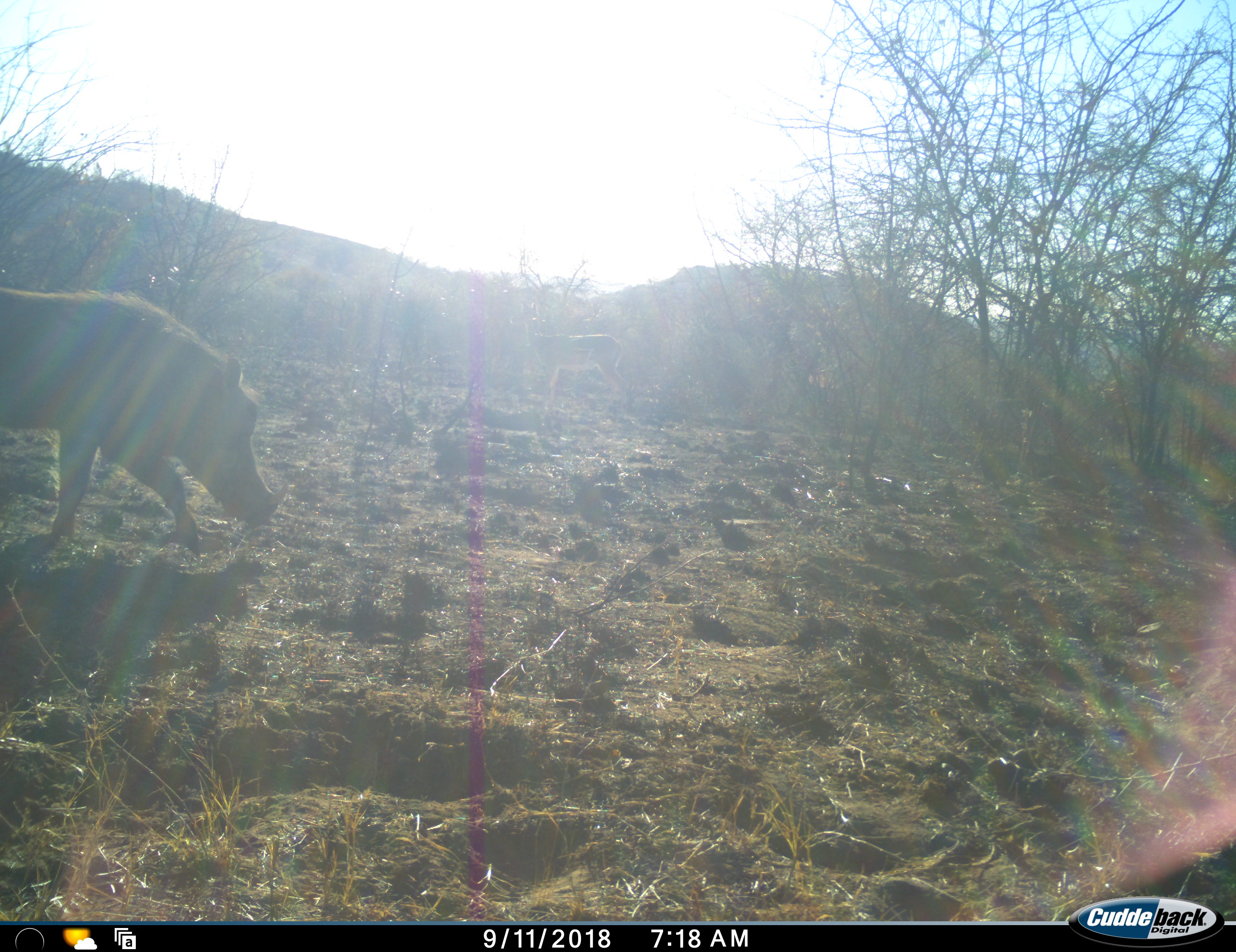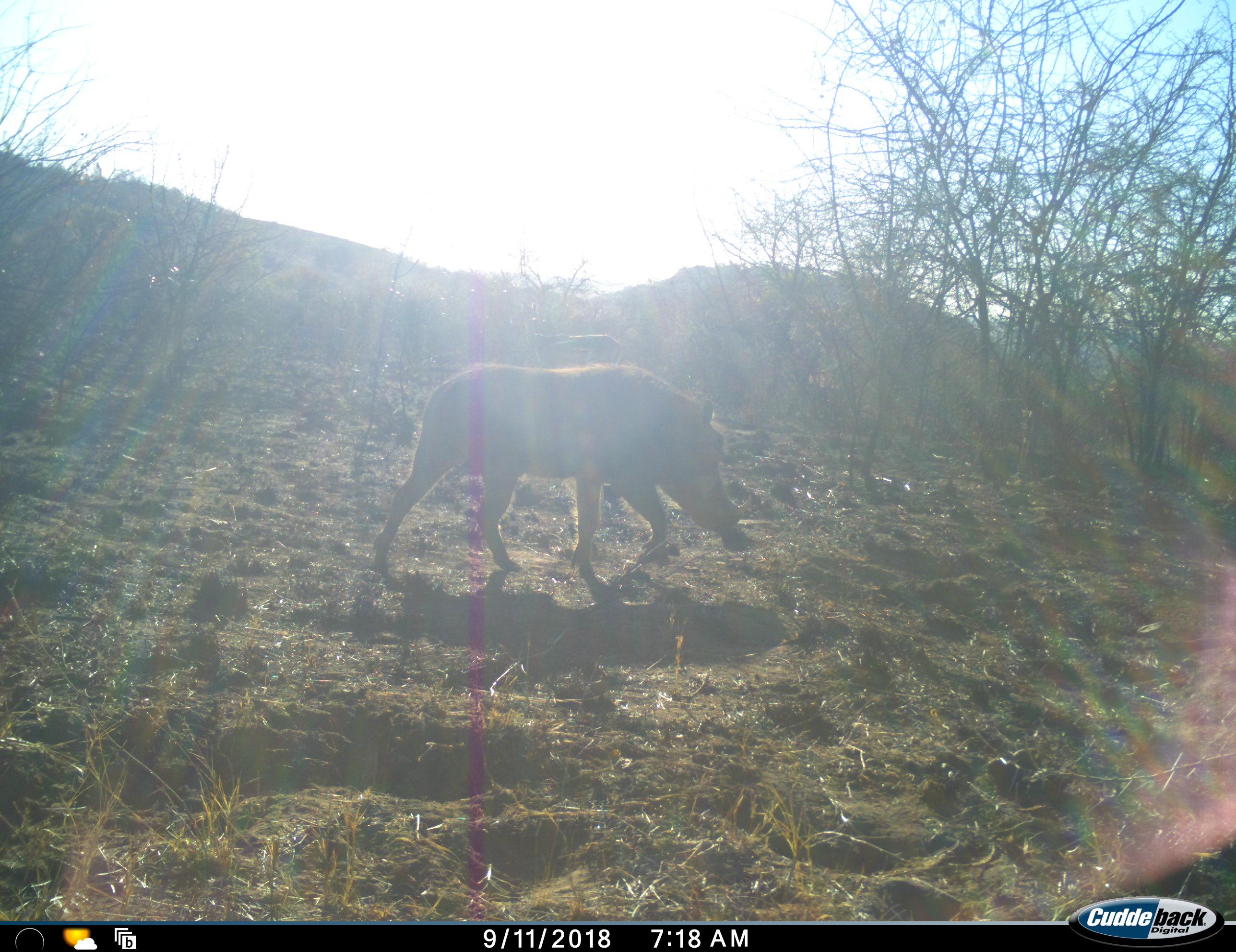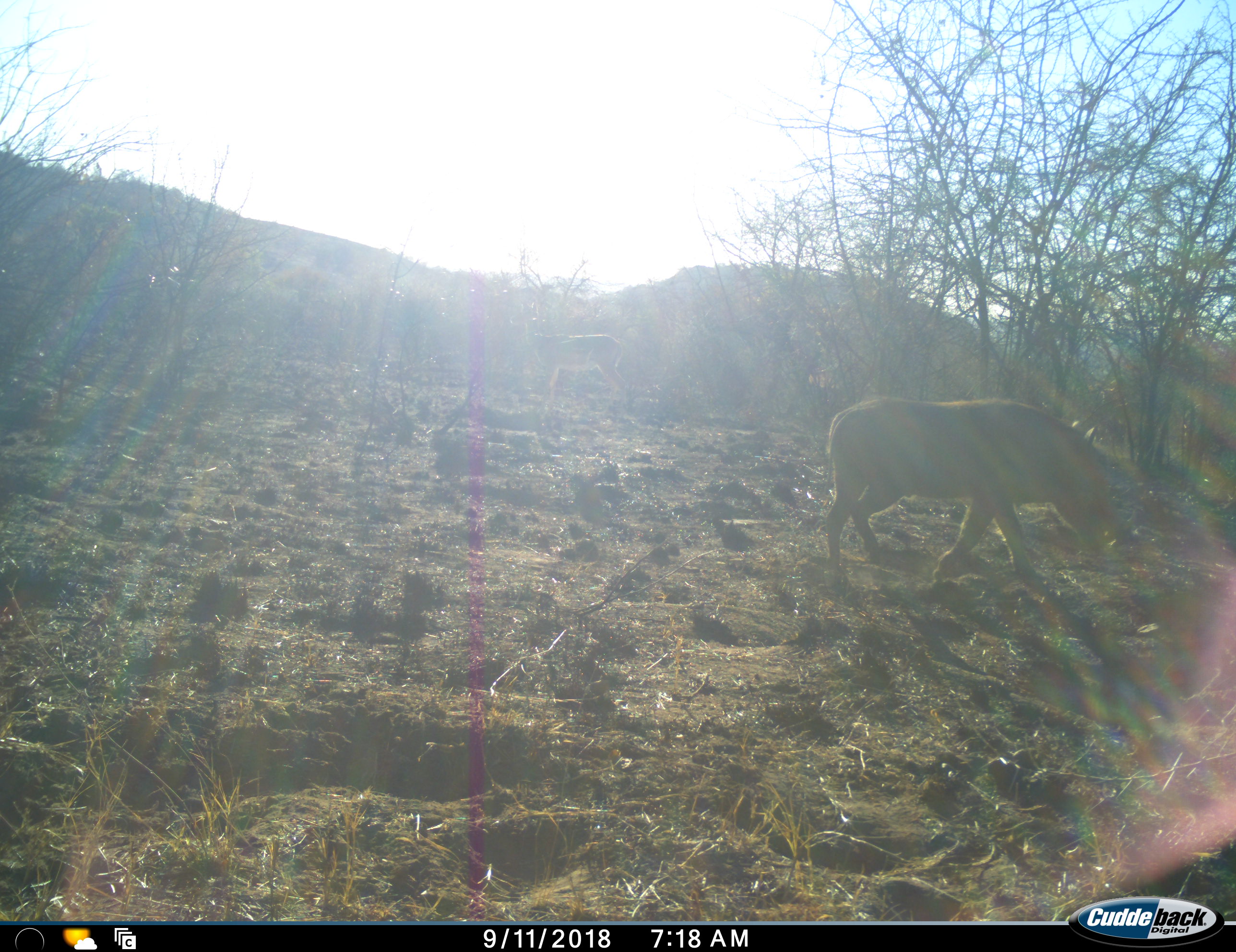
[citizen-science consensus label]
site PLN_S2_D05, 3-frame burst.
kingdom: Animalia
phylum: Chordata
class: Mammalia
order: Artiodactyla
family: Suidae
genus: Phacochoerus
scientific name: Phacochoerus africanus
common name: warthog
Warthog (Phacochoerus africanus), count 1. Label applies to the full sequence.